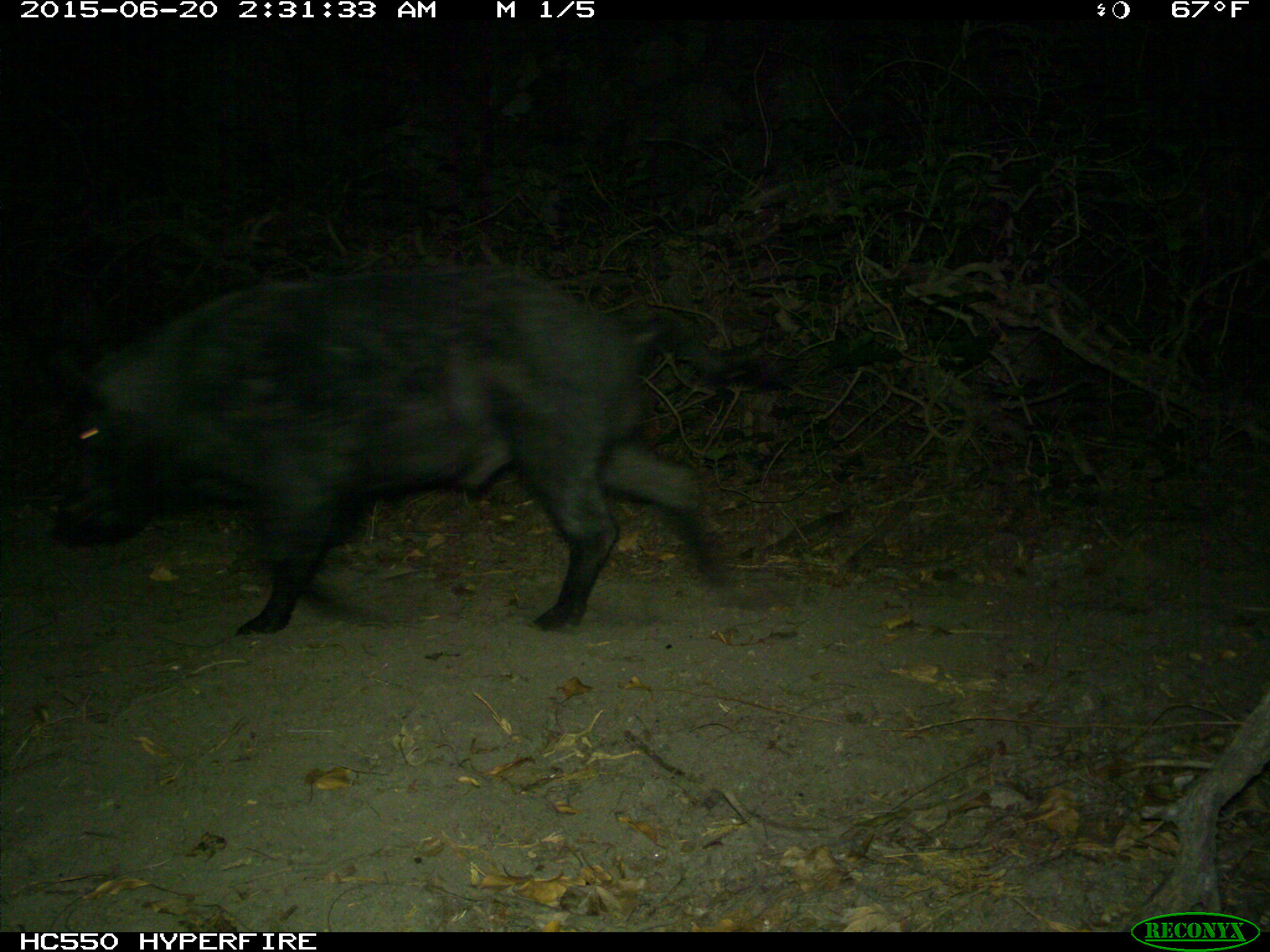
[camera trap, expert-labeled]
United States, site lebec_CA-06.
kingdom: Animalia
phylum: Chordata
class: Mammalia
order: Artiodactyla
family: Suidae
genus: Sus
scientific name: Sus scrofa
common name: wild boar